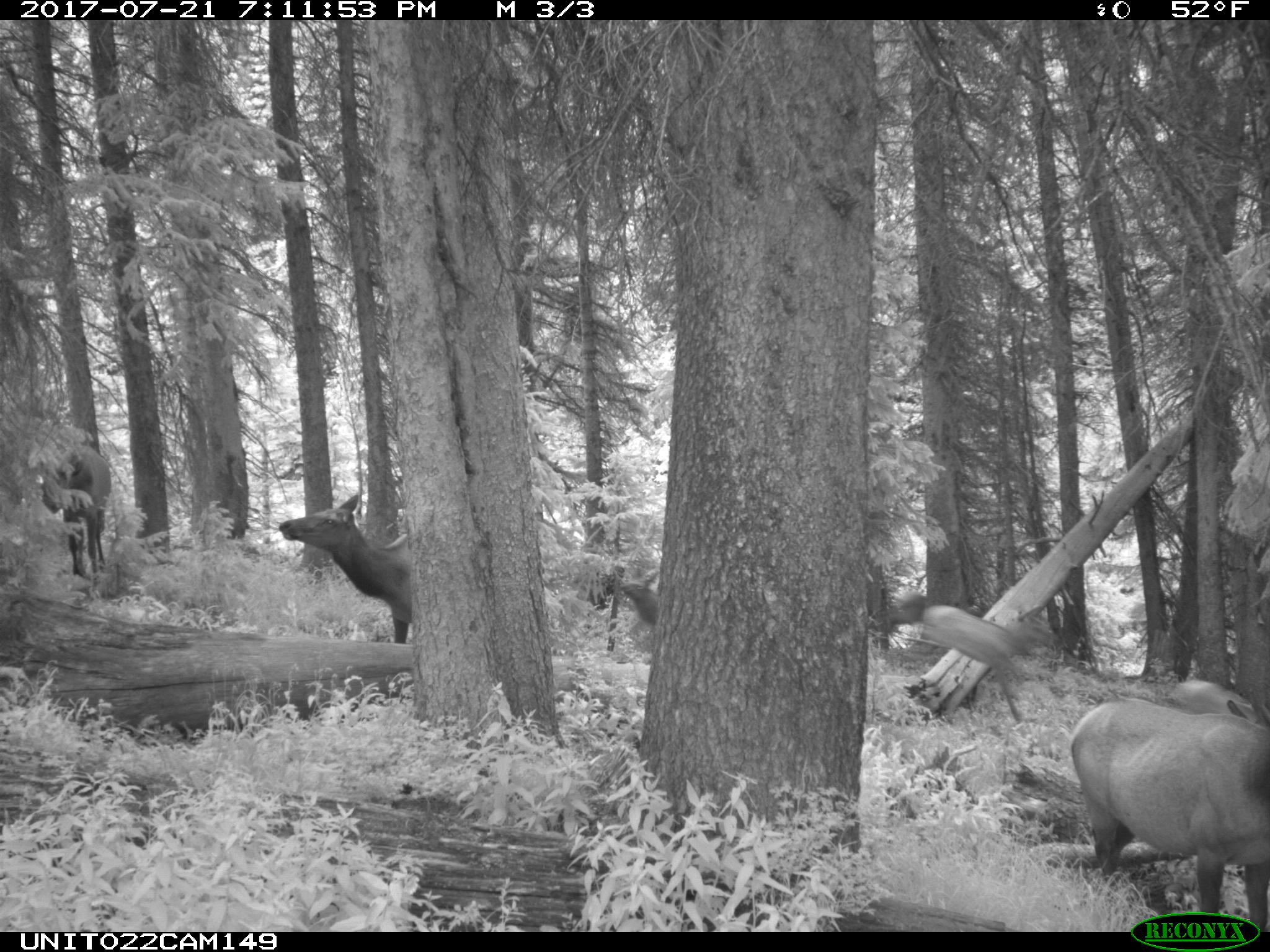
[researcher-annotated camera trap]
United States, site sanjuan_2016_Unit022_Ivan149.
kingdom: Animalia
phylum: Chordata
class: Mammalia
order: Artiodactyla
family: Cervidae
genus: Cervus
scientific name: Cervus elaphus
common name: red deer